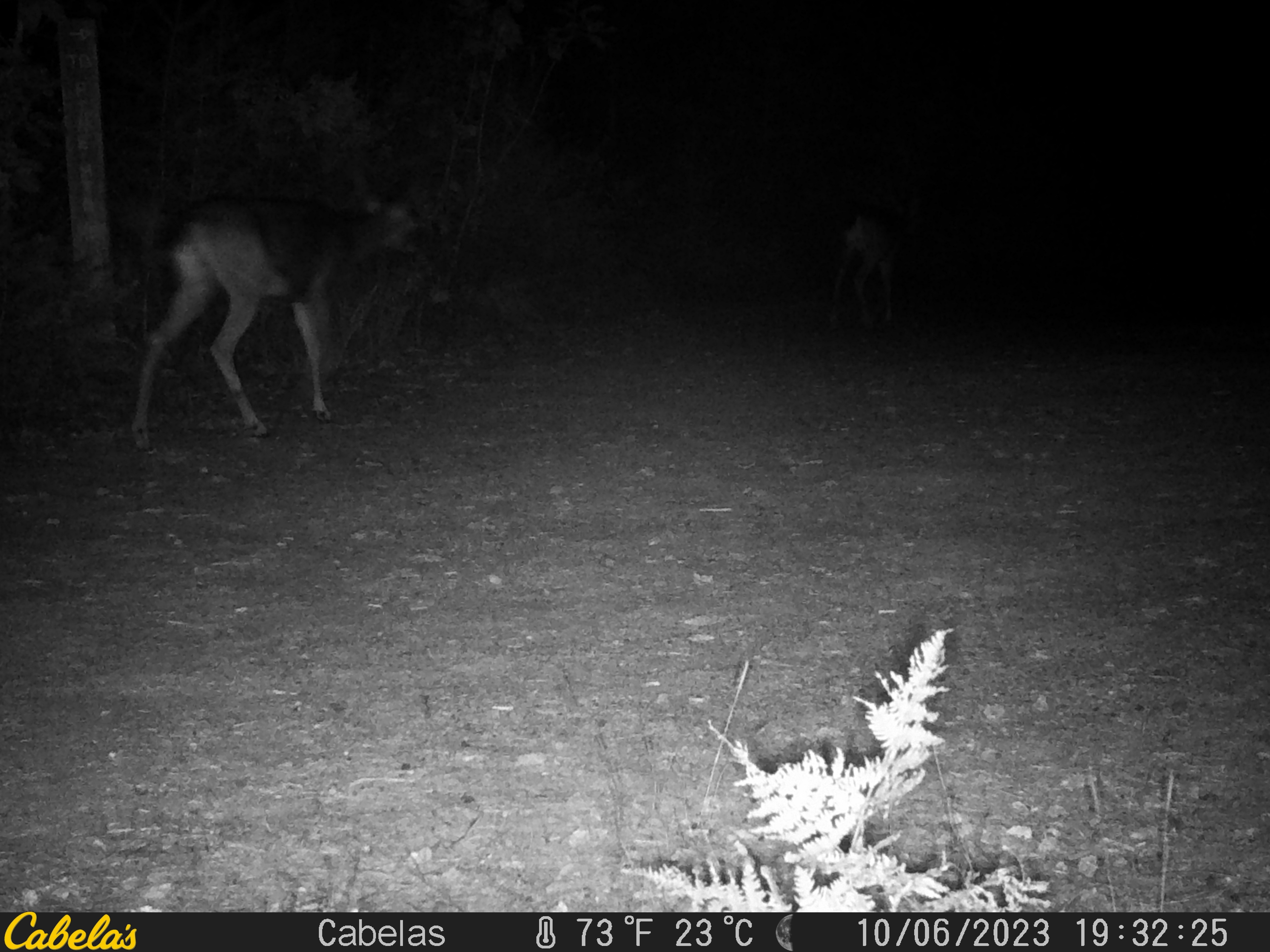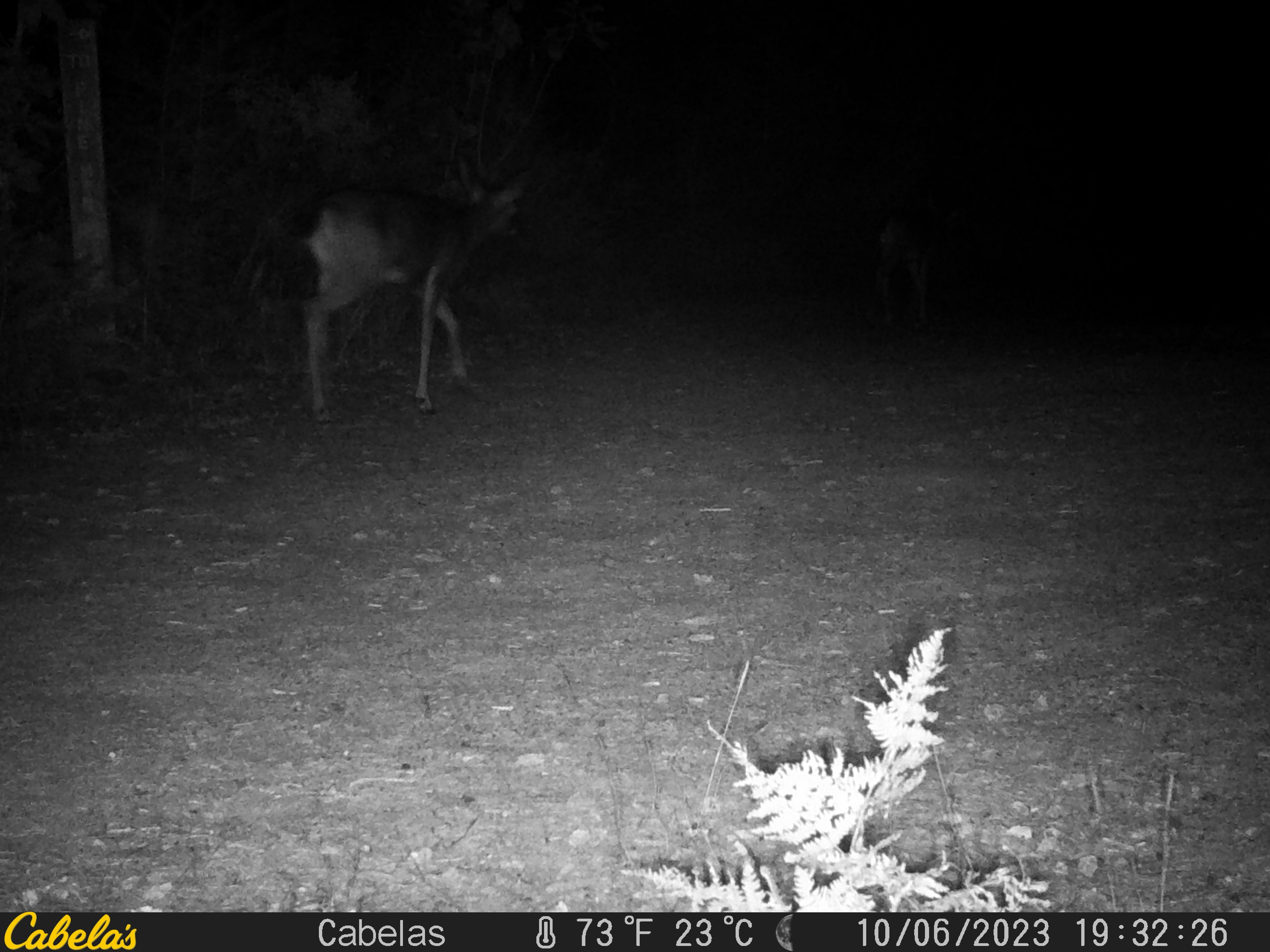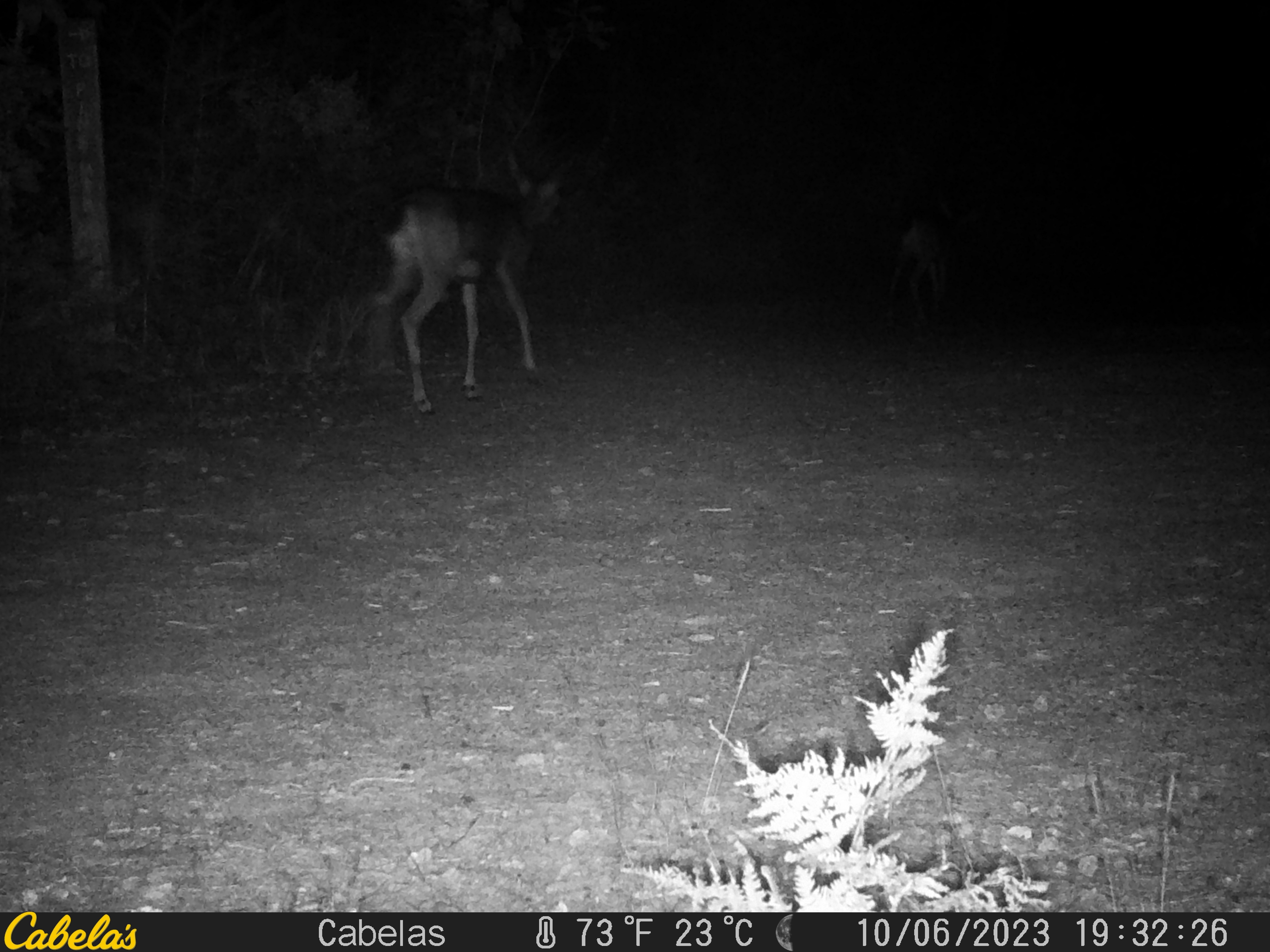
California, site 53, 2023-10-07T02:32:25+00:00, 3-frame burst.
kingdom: Animalia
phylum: Chordata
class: Mammalia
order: Artiodactyla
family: Cervidae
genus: Odocoileus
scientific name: Odocoileus hemionus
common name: mule deer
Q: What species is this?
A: Mule deer (Odocoileus hemionus).